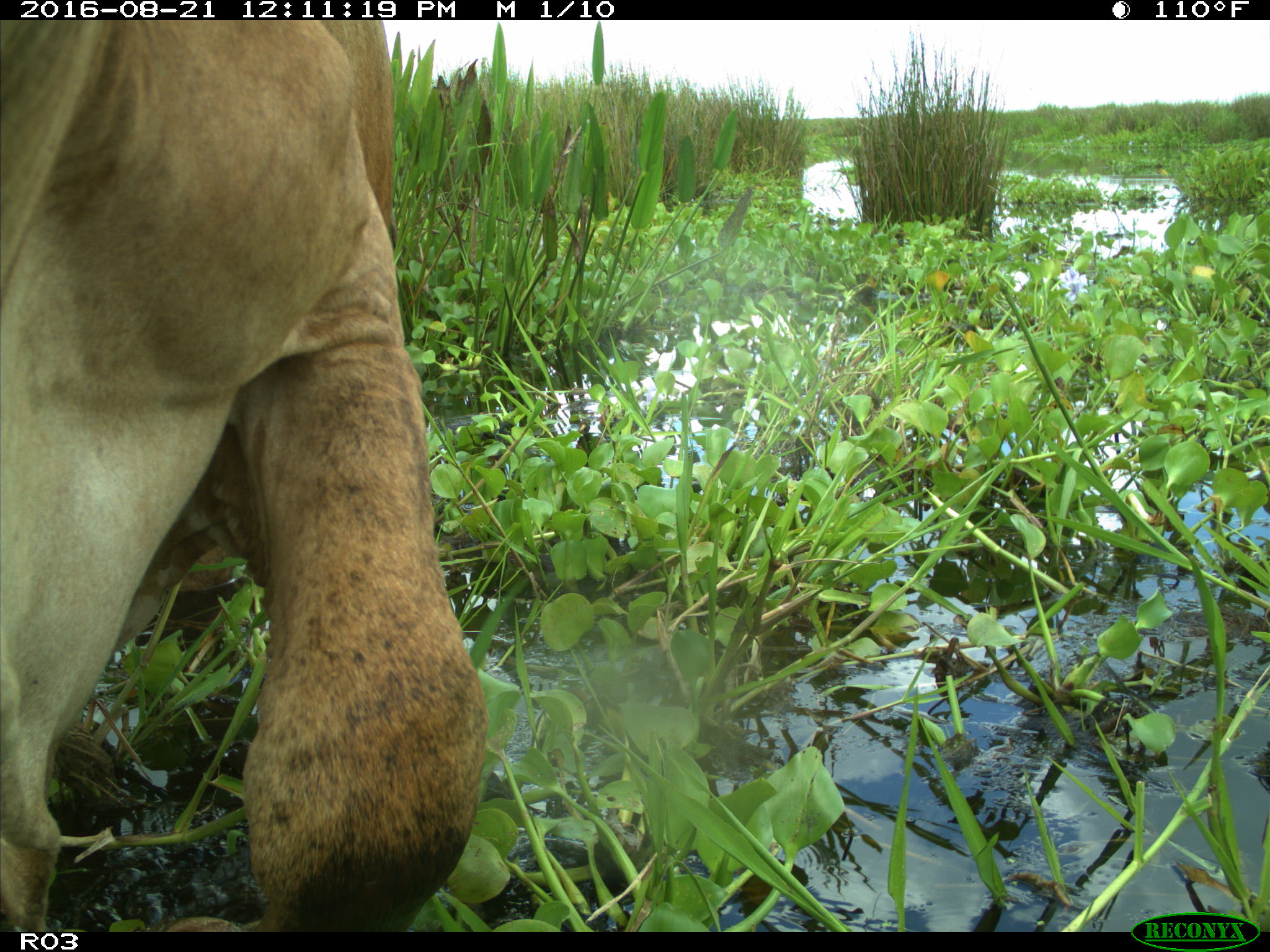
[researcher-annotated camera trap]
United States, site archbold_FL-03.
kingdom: Animalia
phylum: Chordata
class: Mammalia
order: Artiodactyla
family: Bovidae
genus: Bos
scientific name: Bos taurus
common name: domestic cow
Bos taurus (domestic cow).